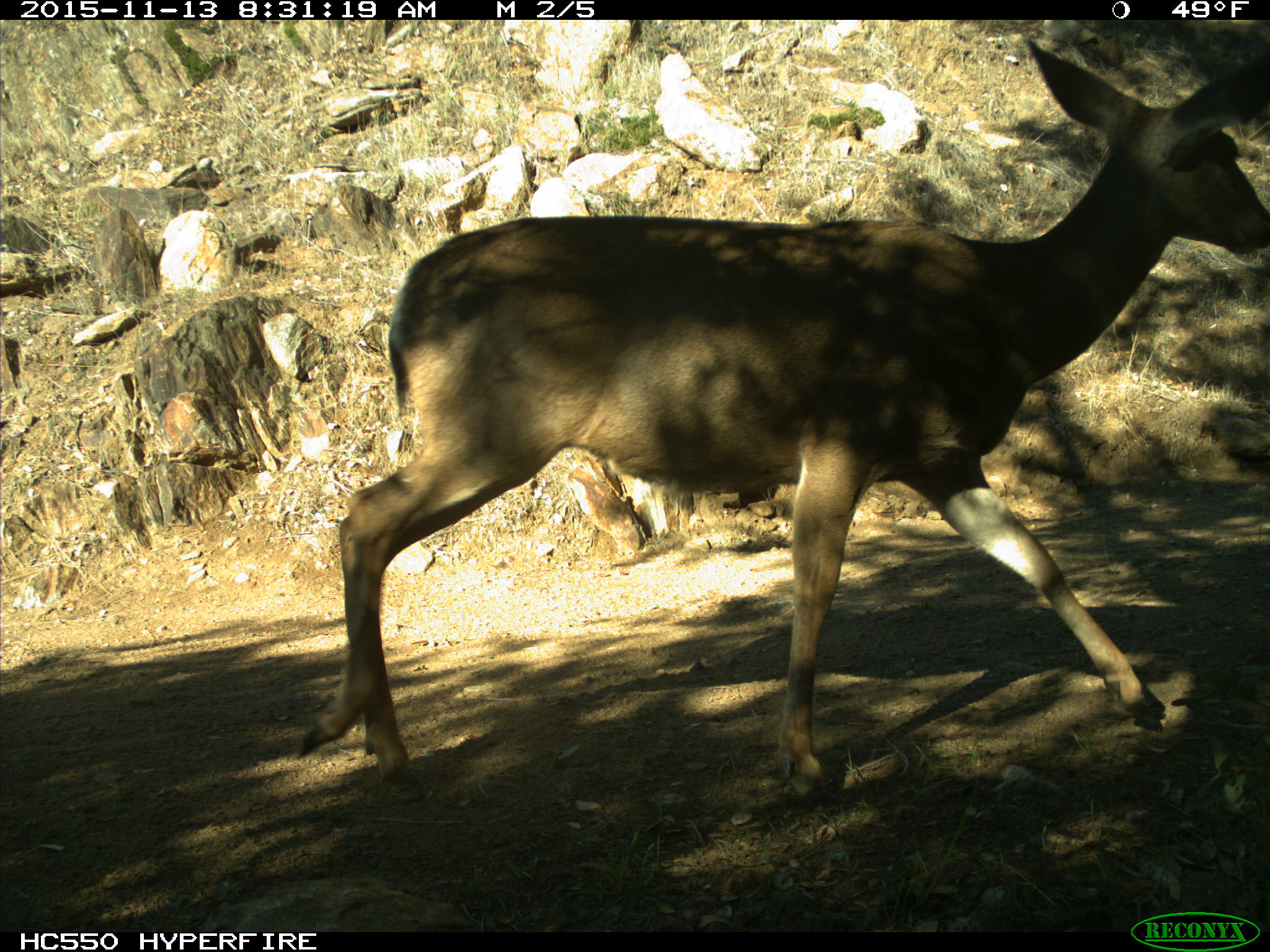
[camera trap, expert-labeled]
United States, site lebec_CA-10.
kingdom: Animalia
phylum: Chordata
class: Mammalia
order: Artiodactyla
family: Cervidae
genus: Odocoileus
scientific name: Odocoileus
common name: deer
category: unidentified deer